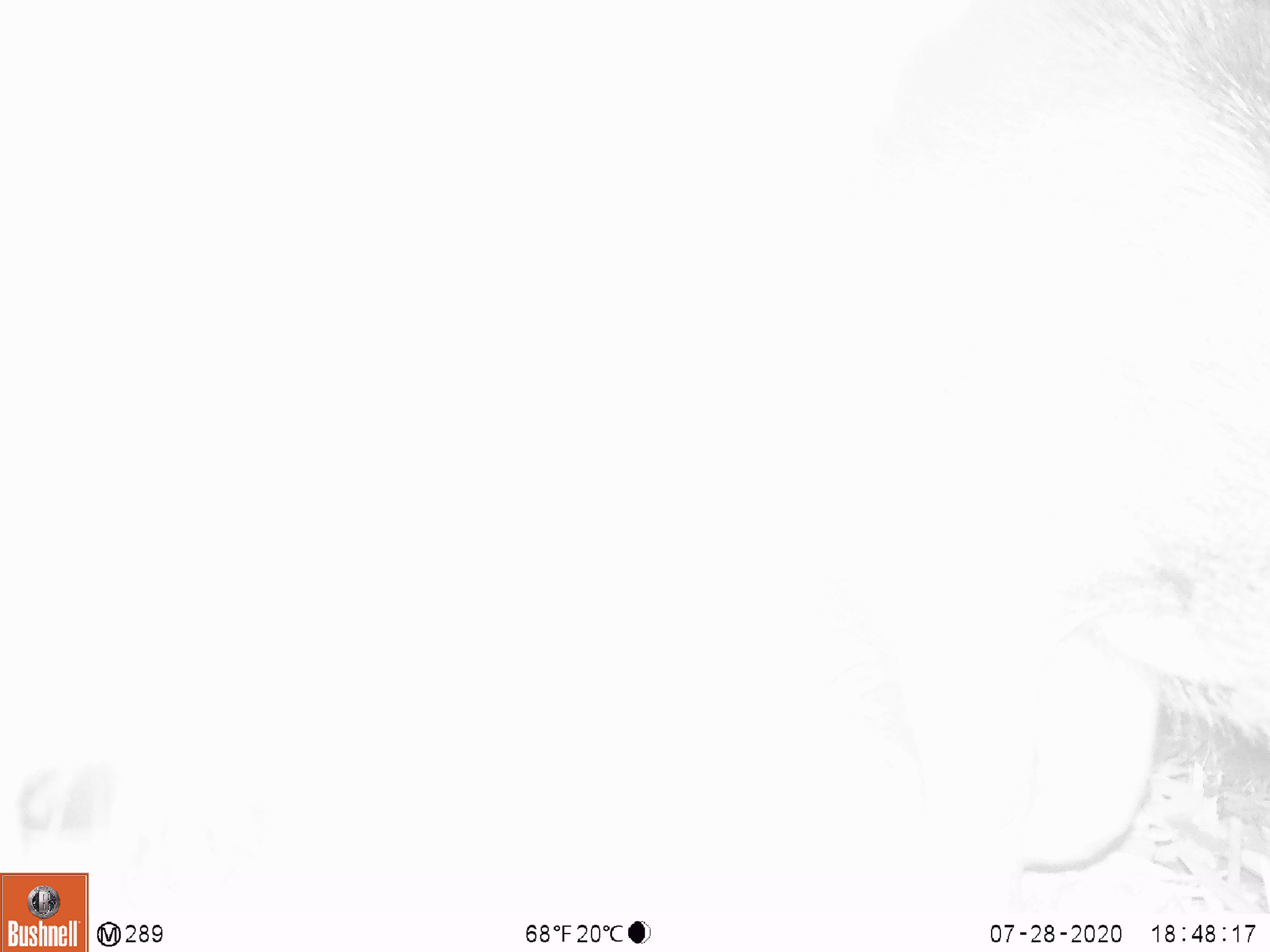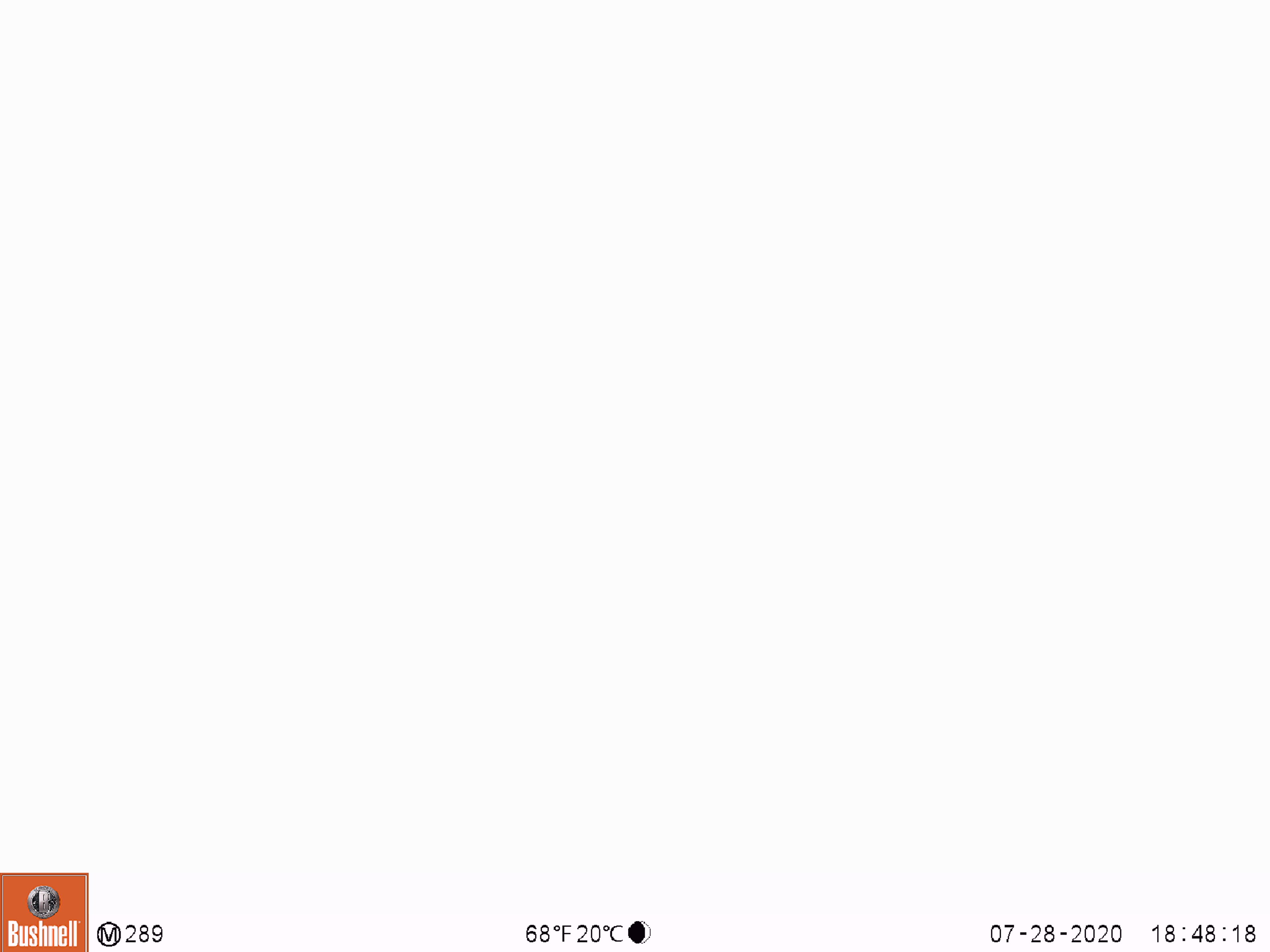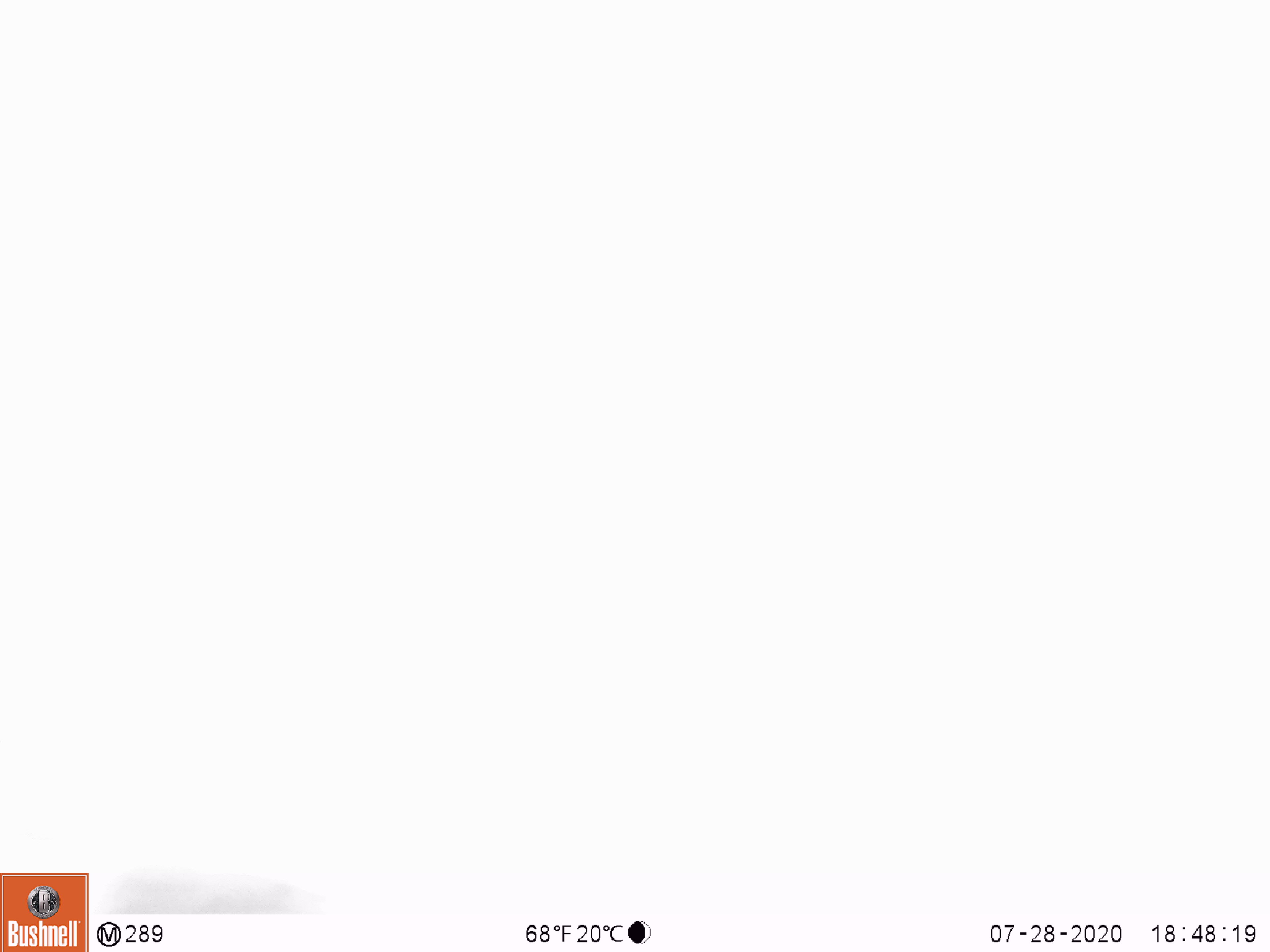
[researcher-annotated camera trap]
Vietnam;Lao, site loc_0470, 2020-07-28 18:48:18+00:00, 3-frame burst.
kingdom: Animalia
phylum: Chordata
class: Mammalia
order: Artiodactyla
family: Suidae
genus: Sus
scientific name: Sus scrofa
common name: eurasian wild pig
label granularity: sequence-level